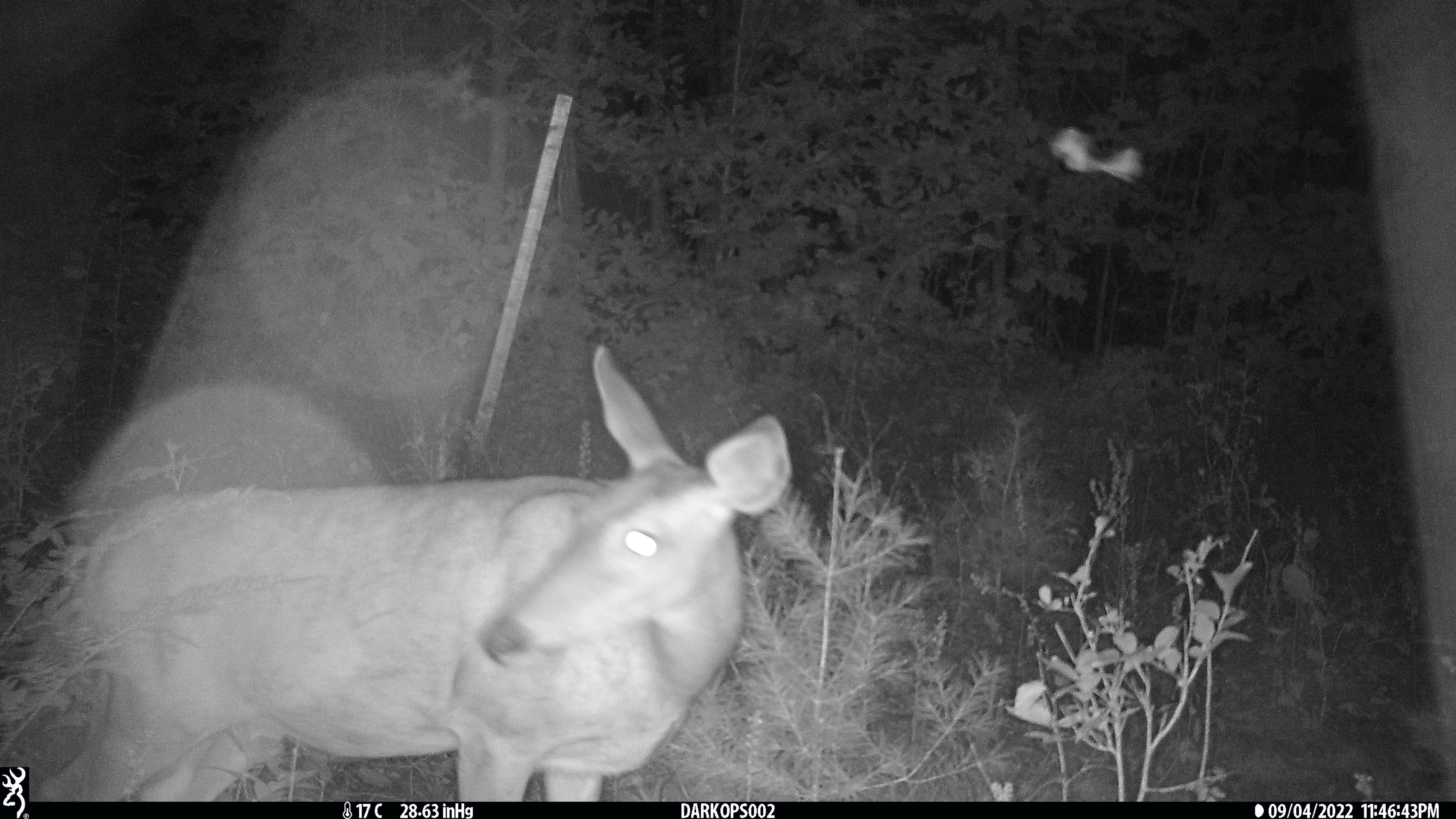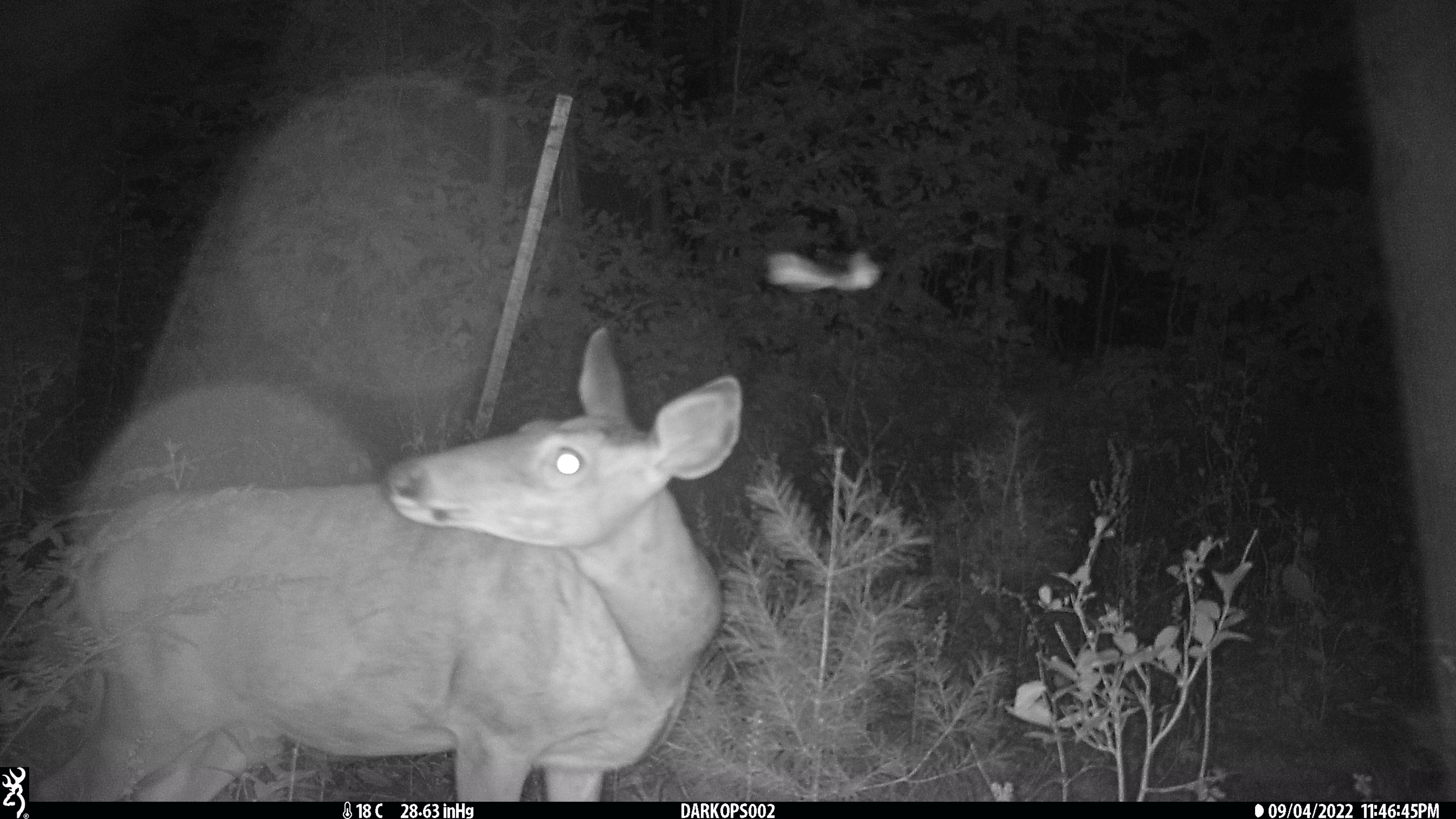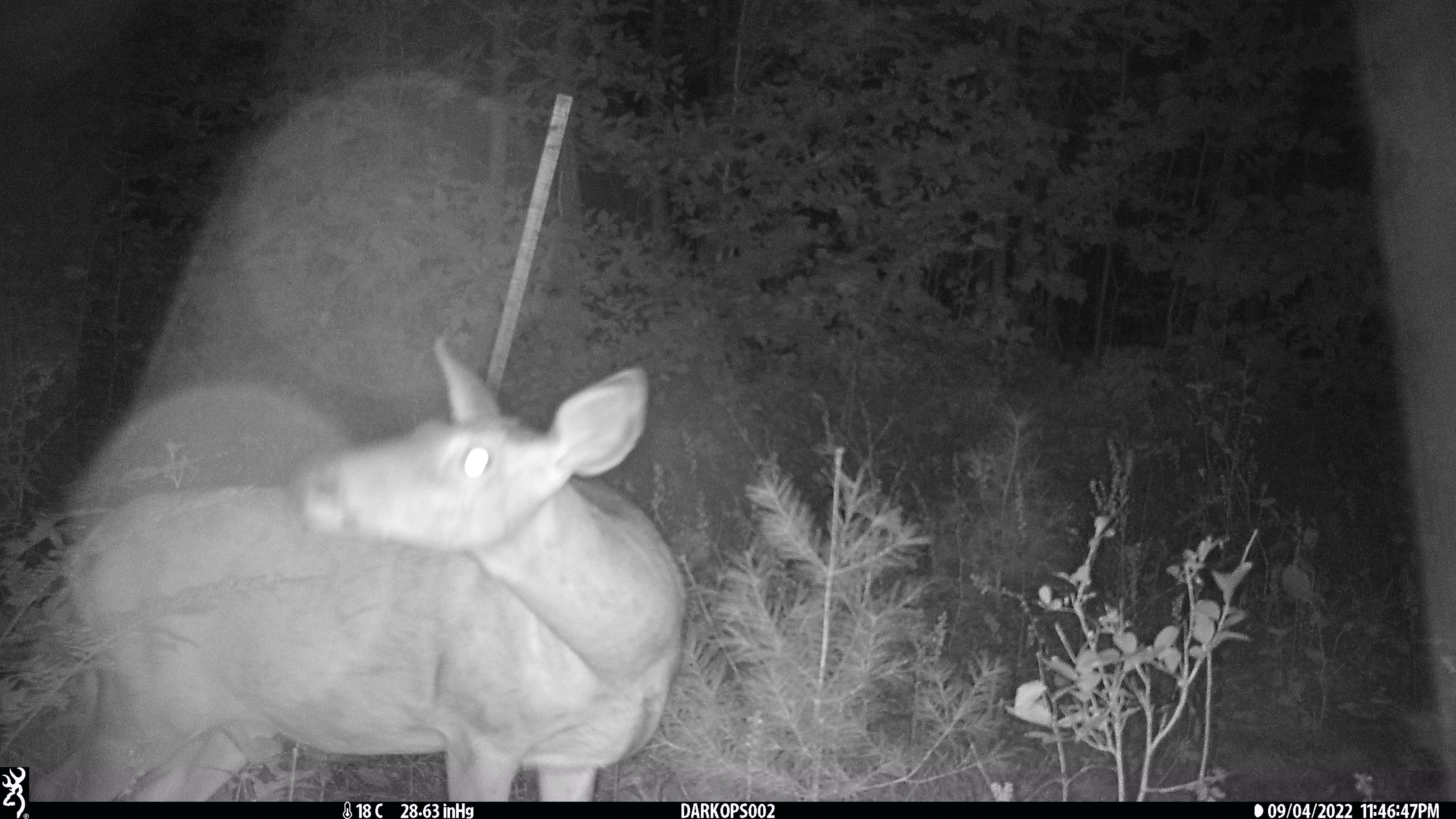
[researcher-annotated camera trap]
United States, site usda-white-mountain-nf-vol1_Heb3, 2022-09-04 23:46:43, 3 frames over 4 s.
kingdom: Animalia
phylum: Chordata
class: Mammalia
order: Artiodactyla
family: Cervidae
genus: Odocoileus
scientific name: Odocoileus virginianus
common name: white-tailed deer